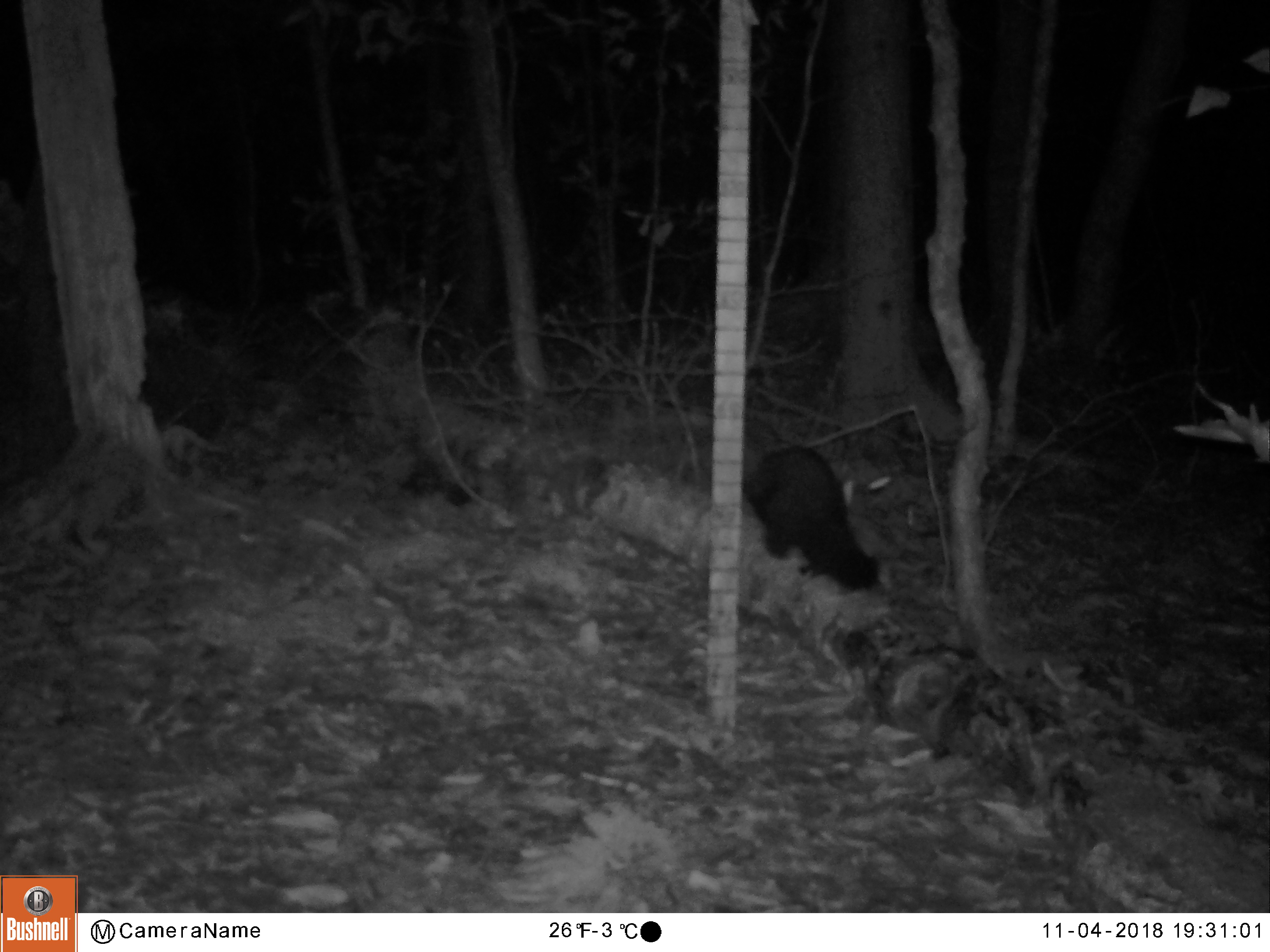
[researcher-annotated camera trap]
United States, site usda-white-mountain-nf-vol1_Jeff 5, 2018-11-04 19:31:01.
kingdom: Animalia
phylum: Chordata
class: Mammalia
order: Carnivora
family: Mustelidae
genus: Pekania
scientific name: Pekania pennanti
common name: fisher